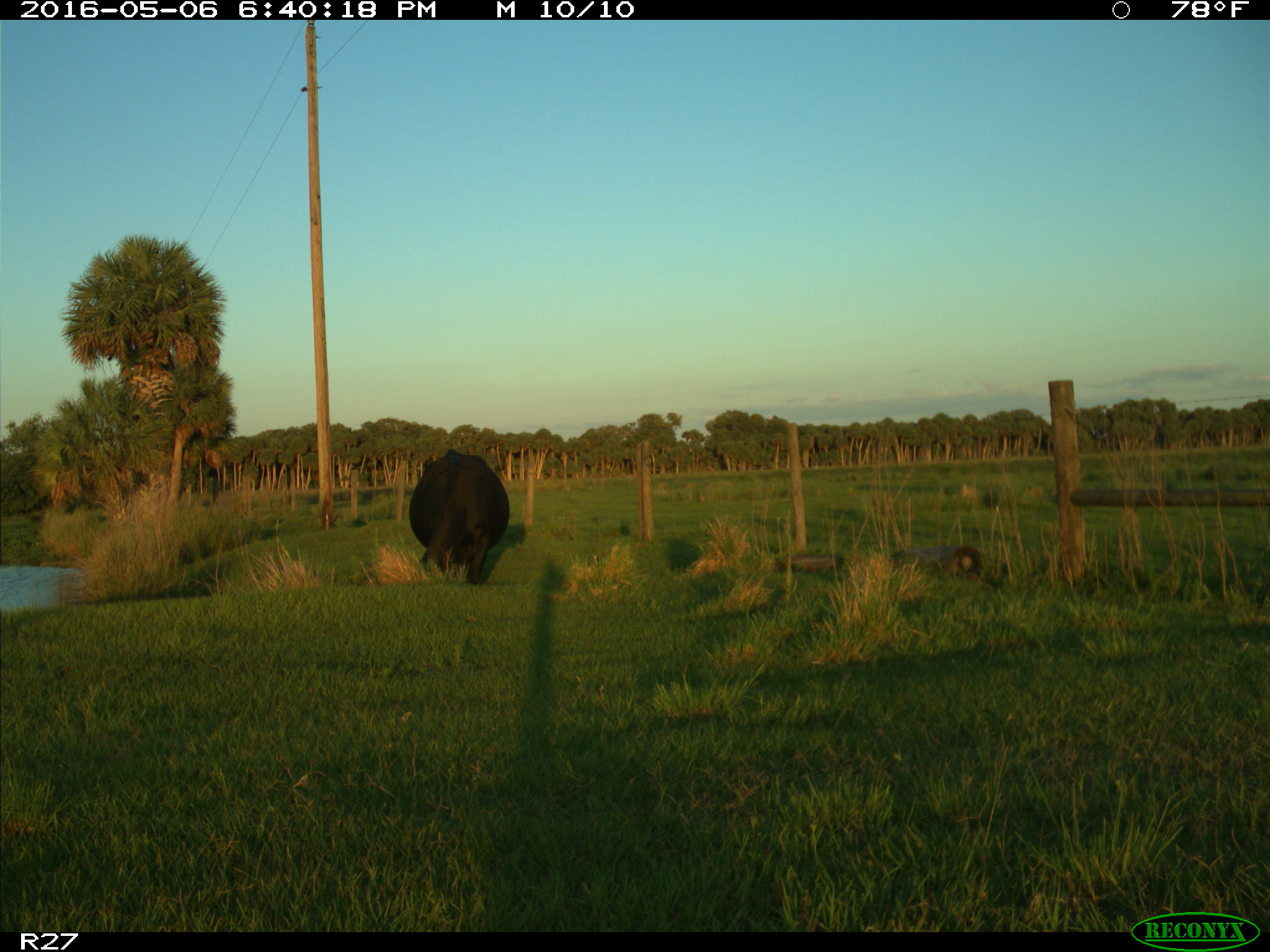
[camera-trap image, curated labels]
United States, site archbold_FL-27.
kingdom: Animalia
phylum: Chordata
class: Mammalia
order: Artiodactyla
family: Bovidae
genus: Bos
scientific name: Bos taurus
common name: domestic cow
Bos taurus (domestic cow).